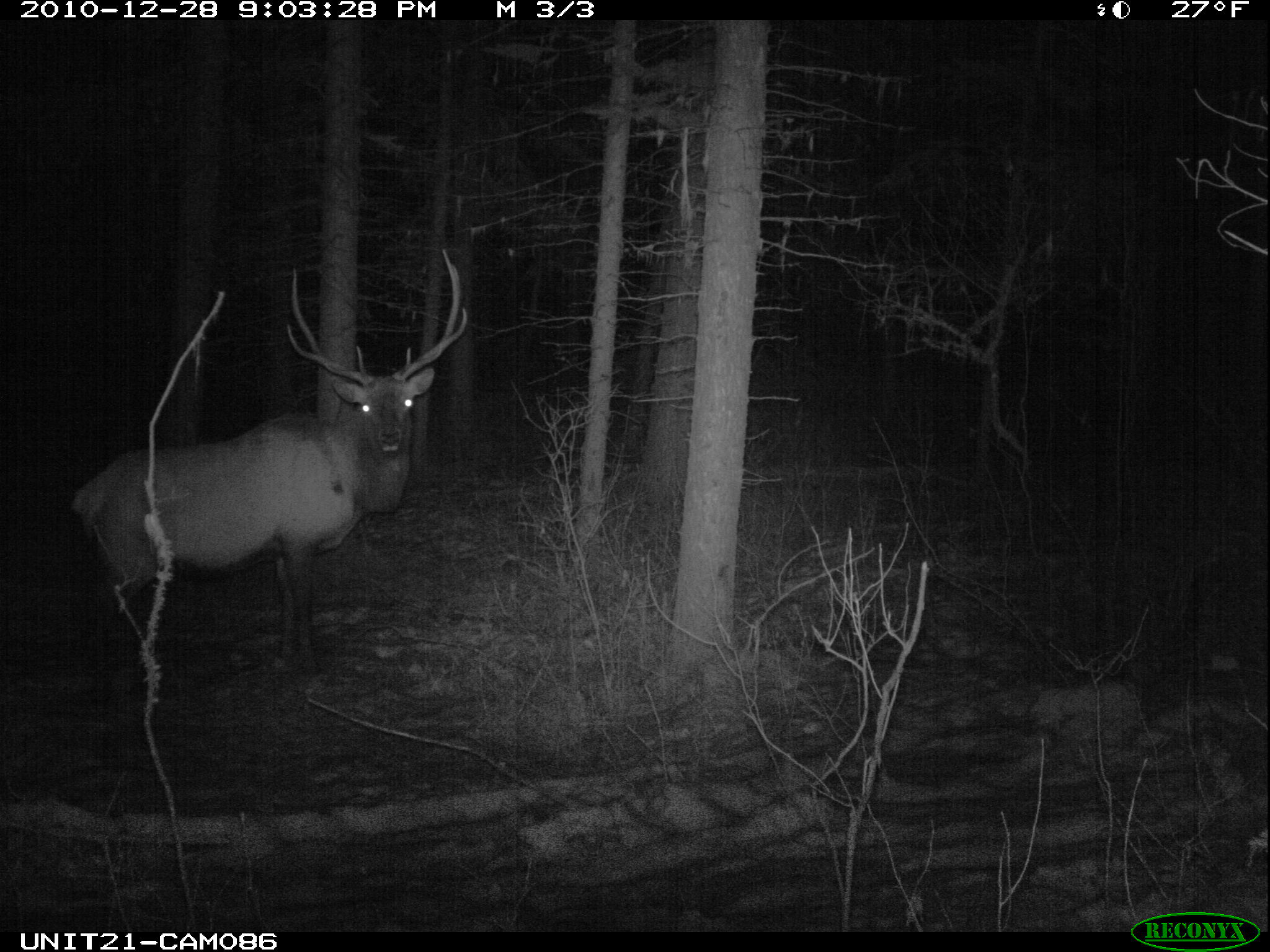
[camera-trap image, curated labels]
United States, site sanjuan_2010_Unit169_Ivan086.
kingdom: Animalia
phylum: Chordata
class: Mammalia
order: Artiodactyla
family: Cervidae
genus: Cervus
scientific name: Cervus elaphus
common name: red deer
Cervus elaphus (red deer).